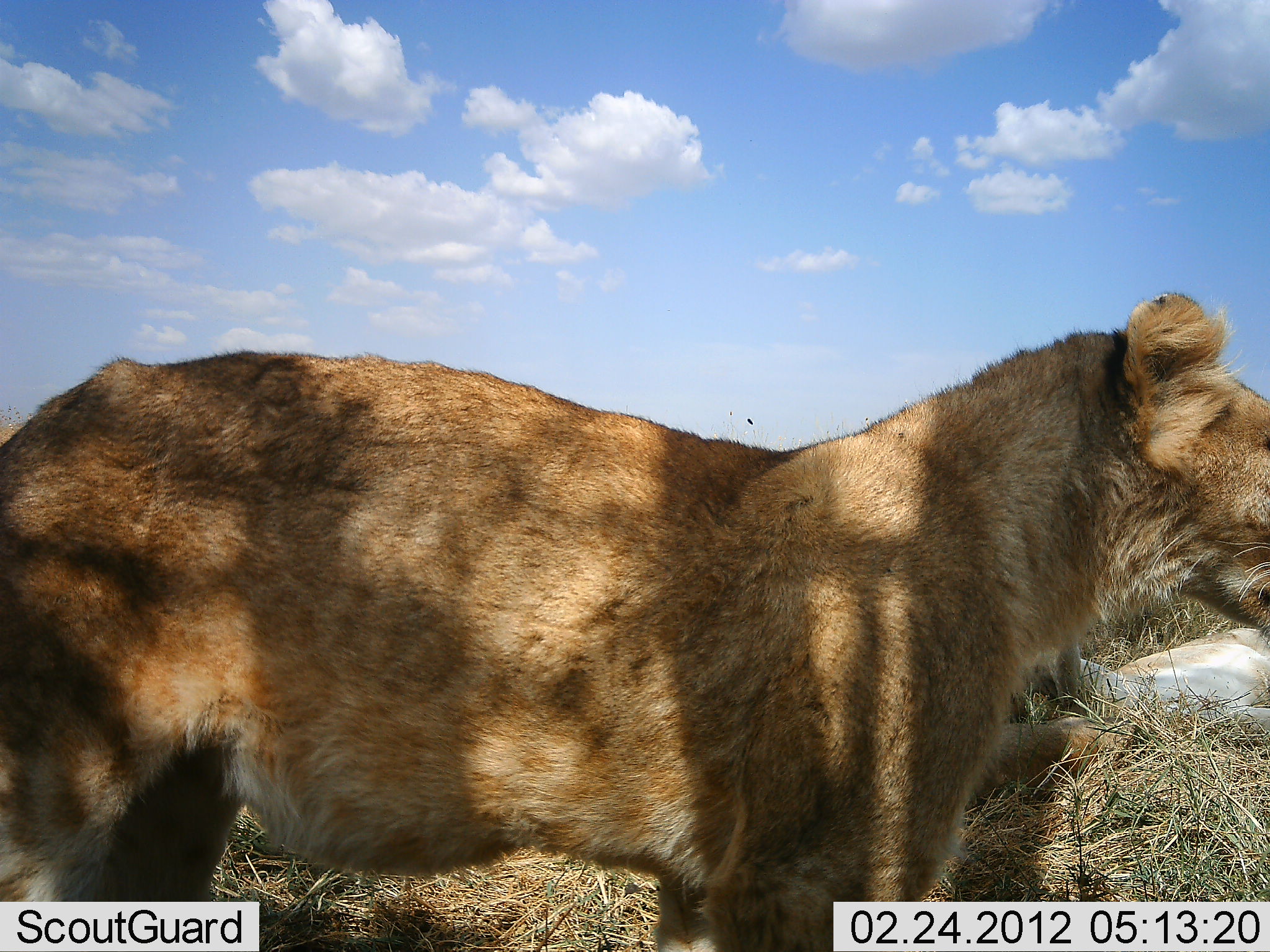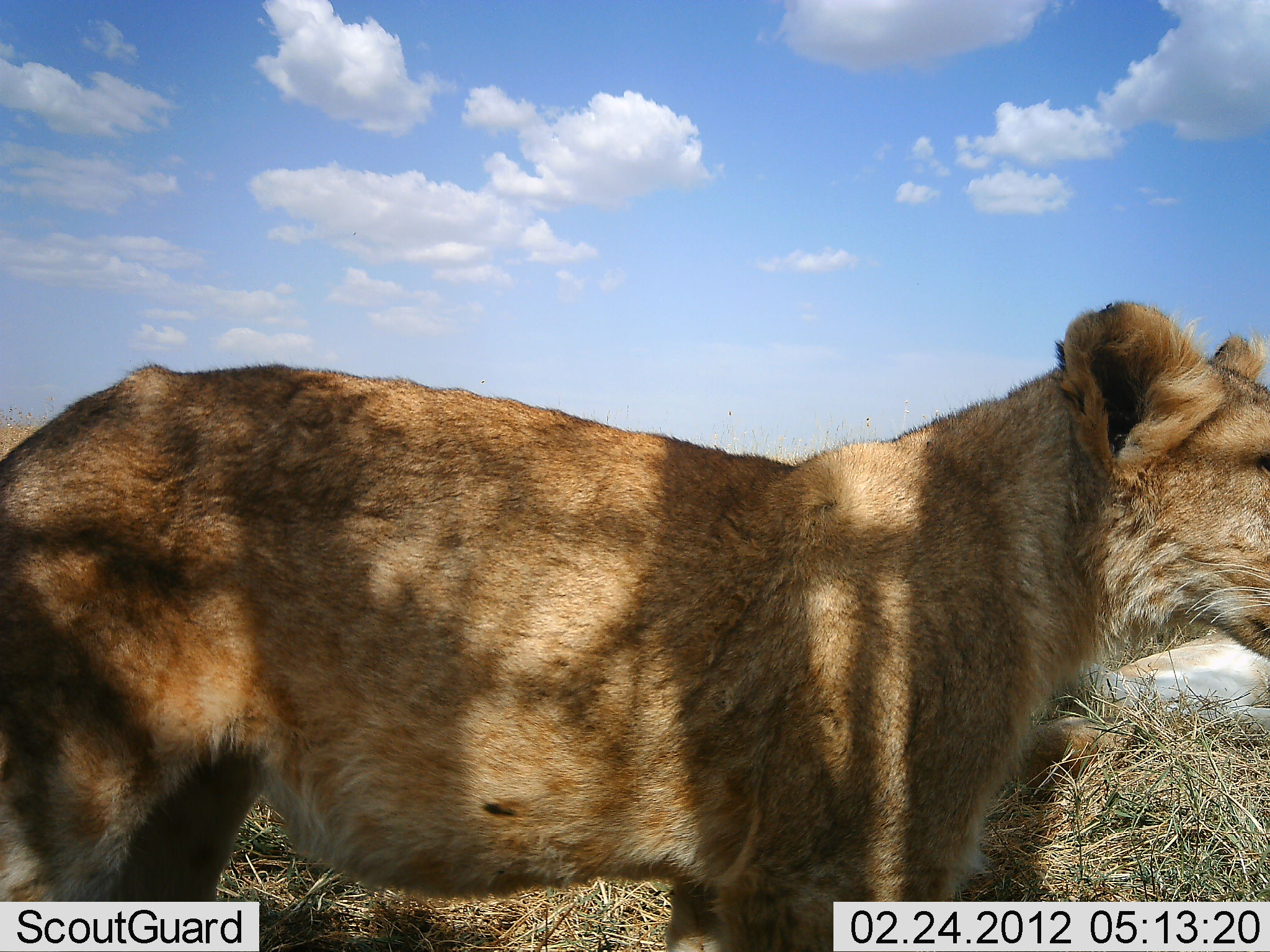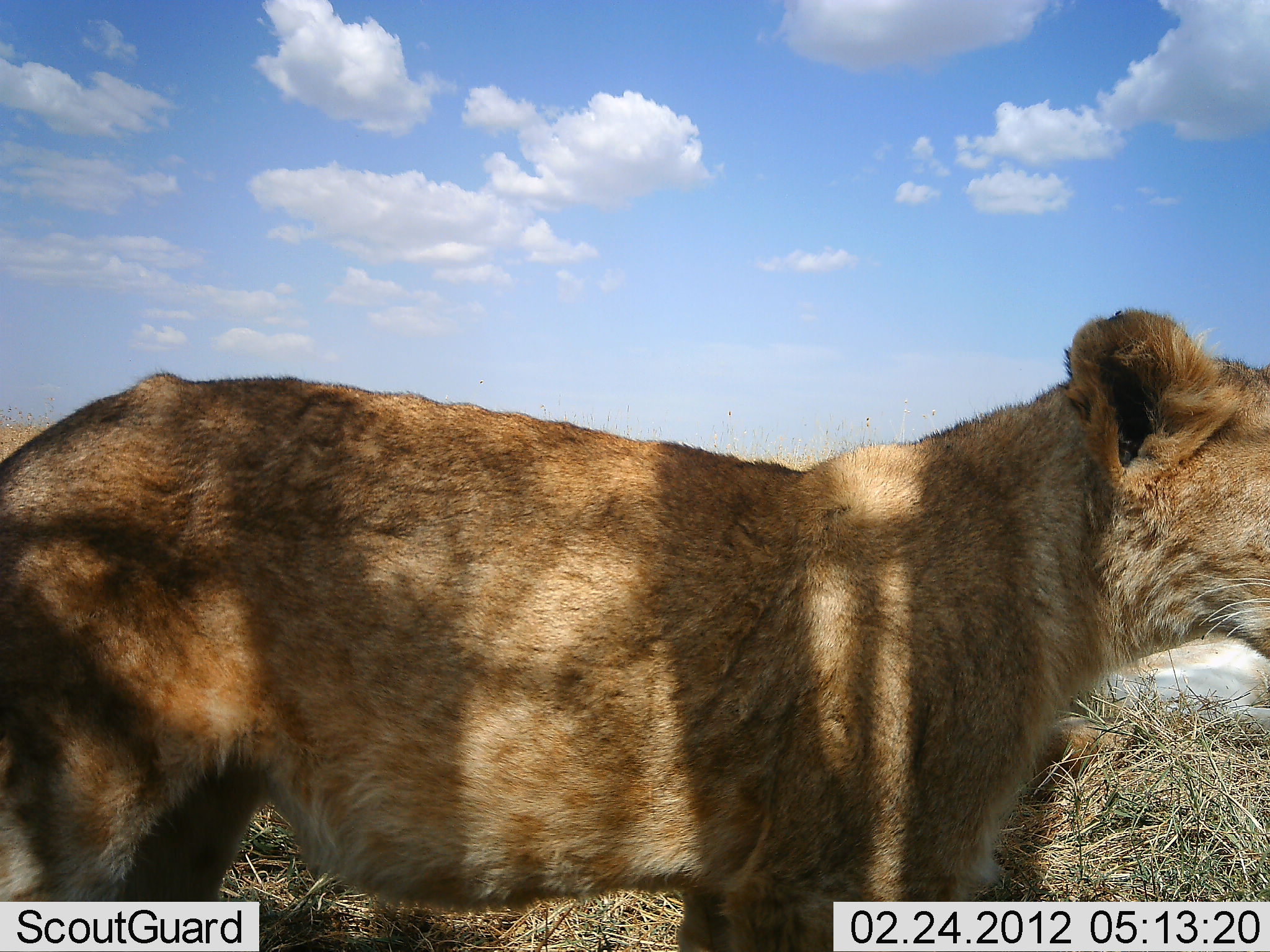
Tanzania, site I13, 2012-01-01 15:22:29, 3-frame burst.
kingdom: Animalia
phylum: Chordata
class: Mammalia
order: Carnivora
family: Felidae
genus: Panthera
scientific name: Panthera leo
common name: lion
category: lionfemale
Lionfemale (lion) (Panthera leo), count 2. Behavior (volunteer vote fractions): standing 88%, resting 58%, moving 4%, interacting 4%. Young present (vote fraction): 4%. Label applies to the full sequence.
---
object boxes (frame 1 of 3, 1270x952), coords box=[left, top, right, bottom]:
animal: box=[0, 291, 1270, 952]; box=[1006, 595, 1267, 742]; box=[948, 701, 1140, 792]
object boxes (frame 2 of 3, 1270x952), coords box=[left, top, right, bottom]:
animal: box=[0, 292, 1269, 951]; box=[1057, 622, 1267, 731]; box=[962, 701, 1150, 789]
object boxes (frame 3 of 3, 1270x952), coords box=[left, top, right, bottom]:
animal: box=[0, 307, 1269, 947]; box=[1082, 623, 1270, 728]; box=[981, 697, 1158, 795]